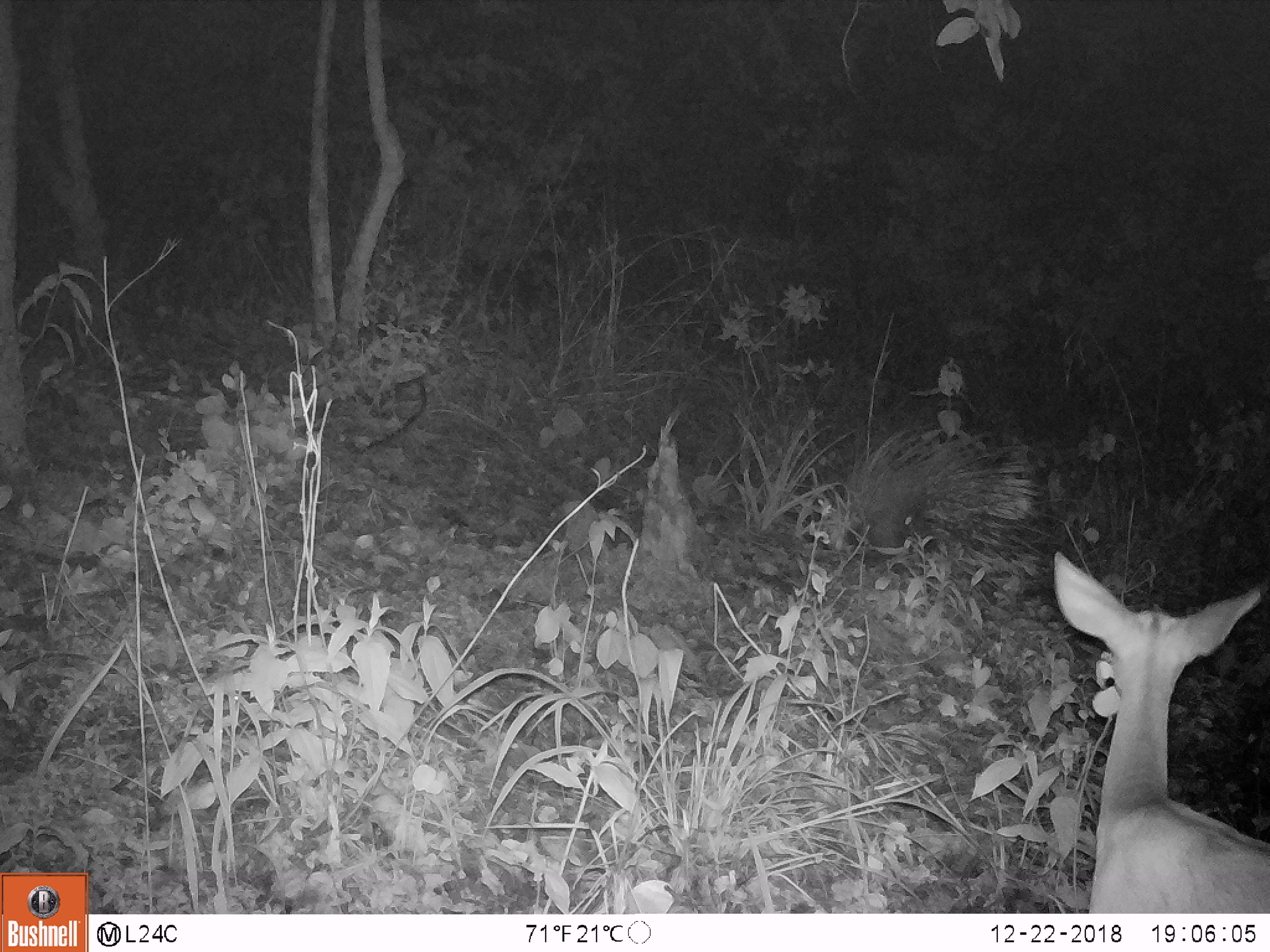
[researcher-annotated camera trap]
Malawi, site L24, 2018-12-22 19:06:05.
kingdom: Animalia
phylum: Chordata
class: Mammalia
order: Rodentia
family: Hystricidae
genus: Hystrix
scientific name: Hystrix africaeaustralis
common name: cape porcupine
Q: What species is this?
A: Cape porcupine (Hystrix africaeaustralis).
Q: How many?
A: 1.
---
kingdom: Animalia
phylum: Chordata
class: Mammalia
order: Artiodactyla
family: Bovidae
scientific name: Antilopinae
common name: small antelope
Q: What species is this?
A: Small antelope (Antilopinae).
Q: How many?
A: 1.